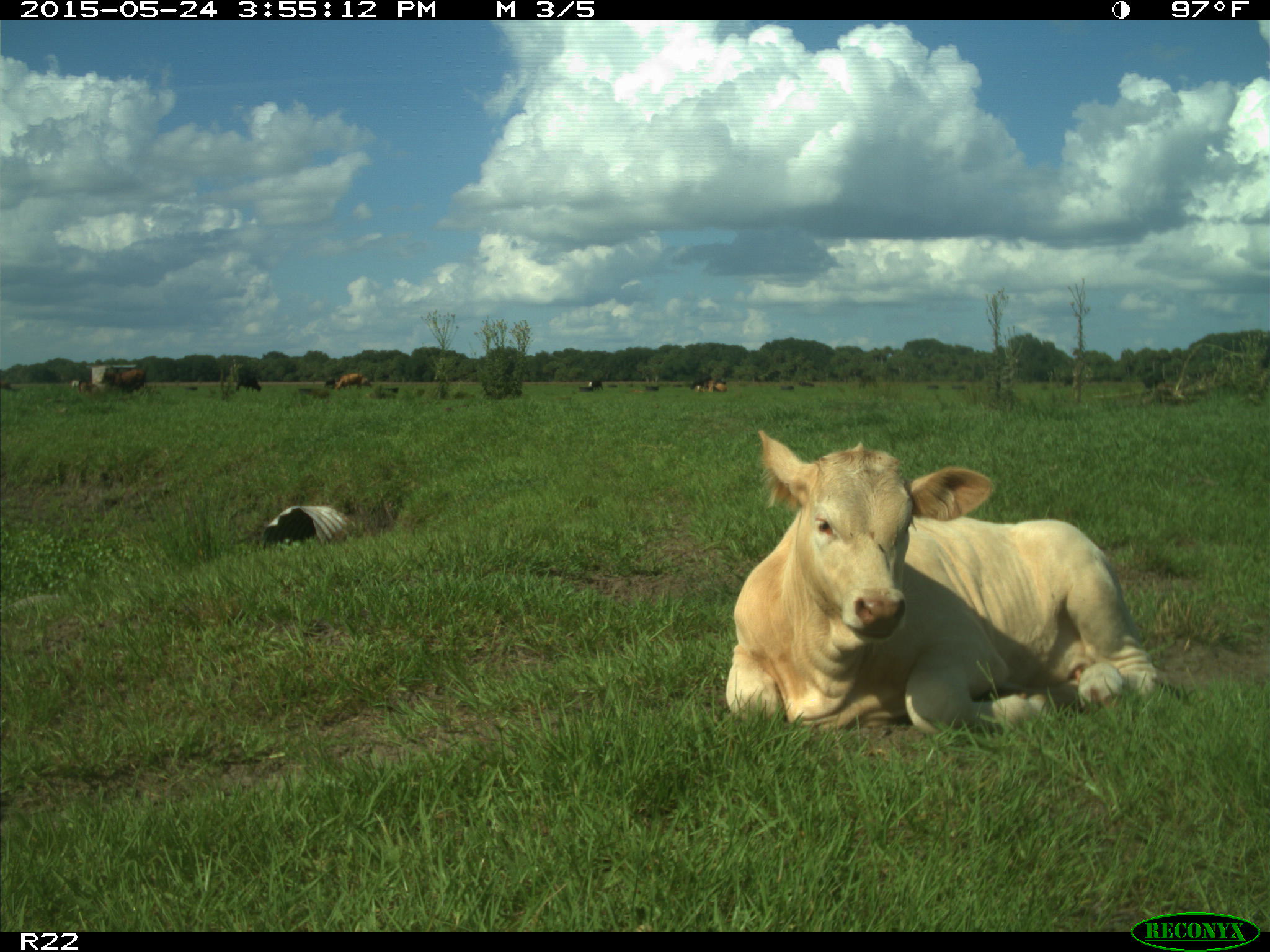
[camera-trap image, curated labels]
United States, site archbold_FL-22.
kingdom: Animalia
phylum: Chordata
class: Mammalia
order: Artiodactyla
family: Bovidae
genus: Bos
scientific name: Bos taurus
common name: domestic cow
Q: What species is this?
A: Bos taurus (domestic cow).